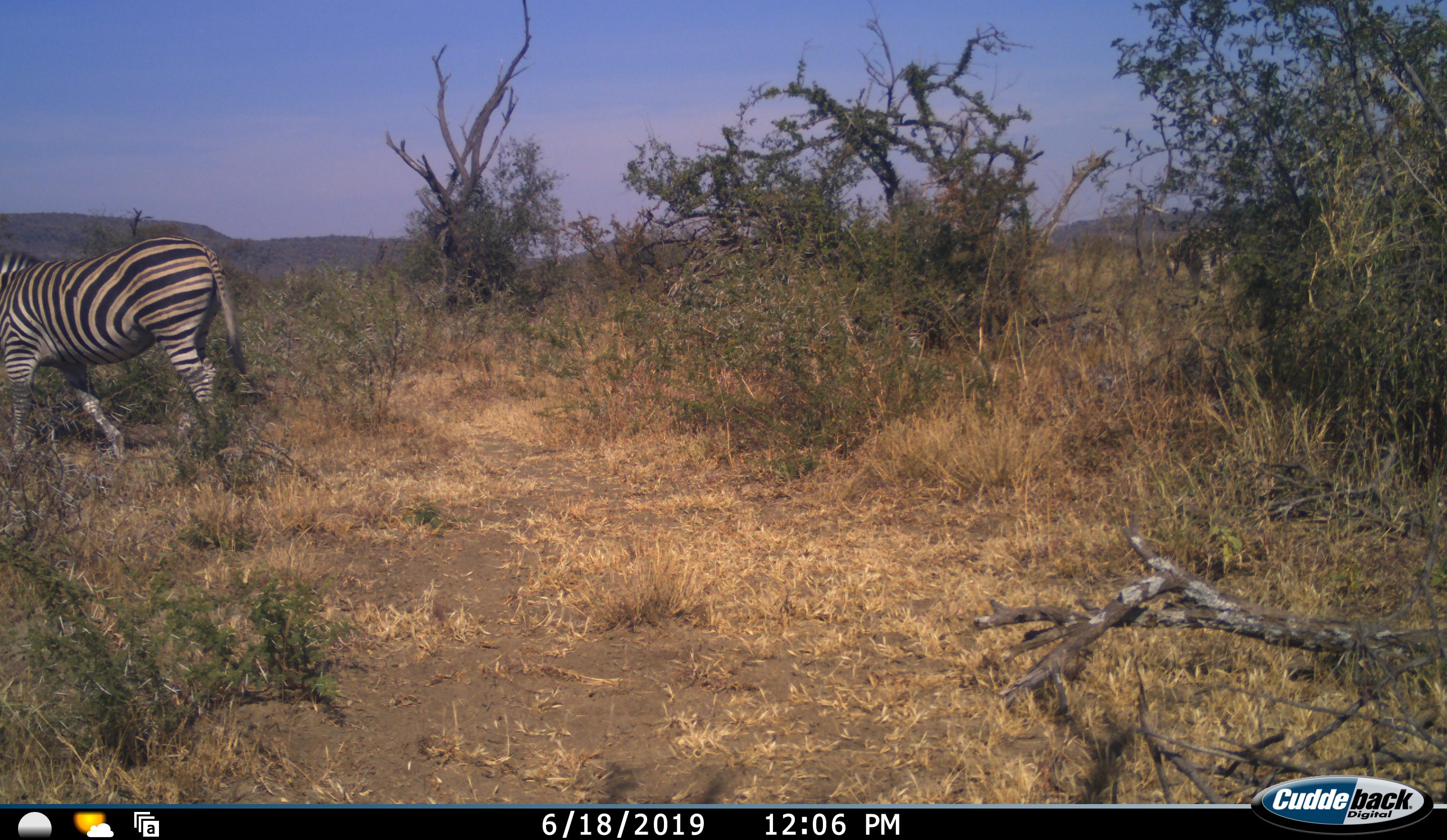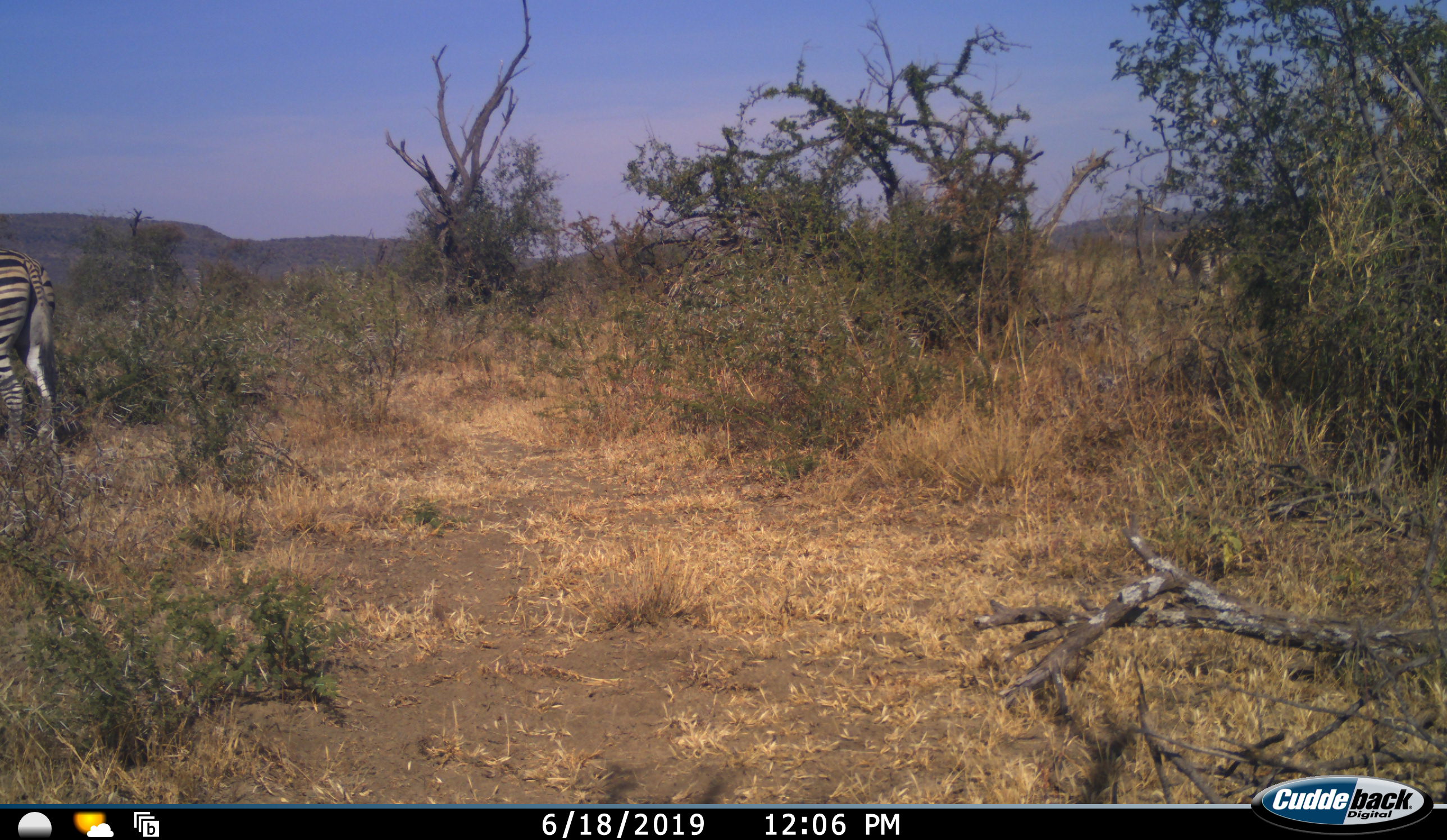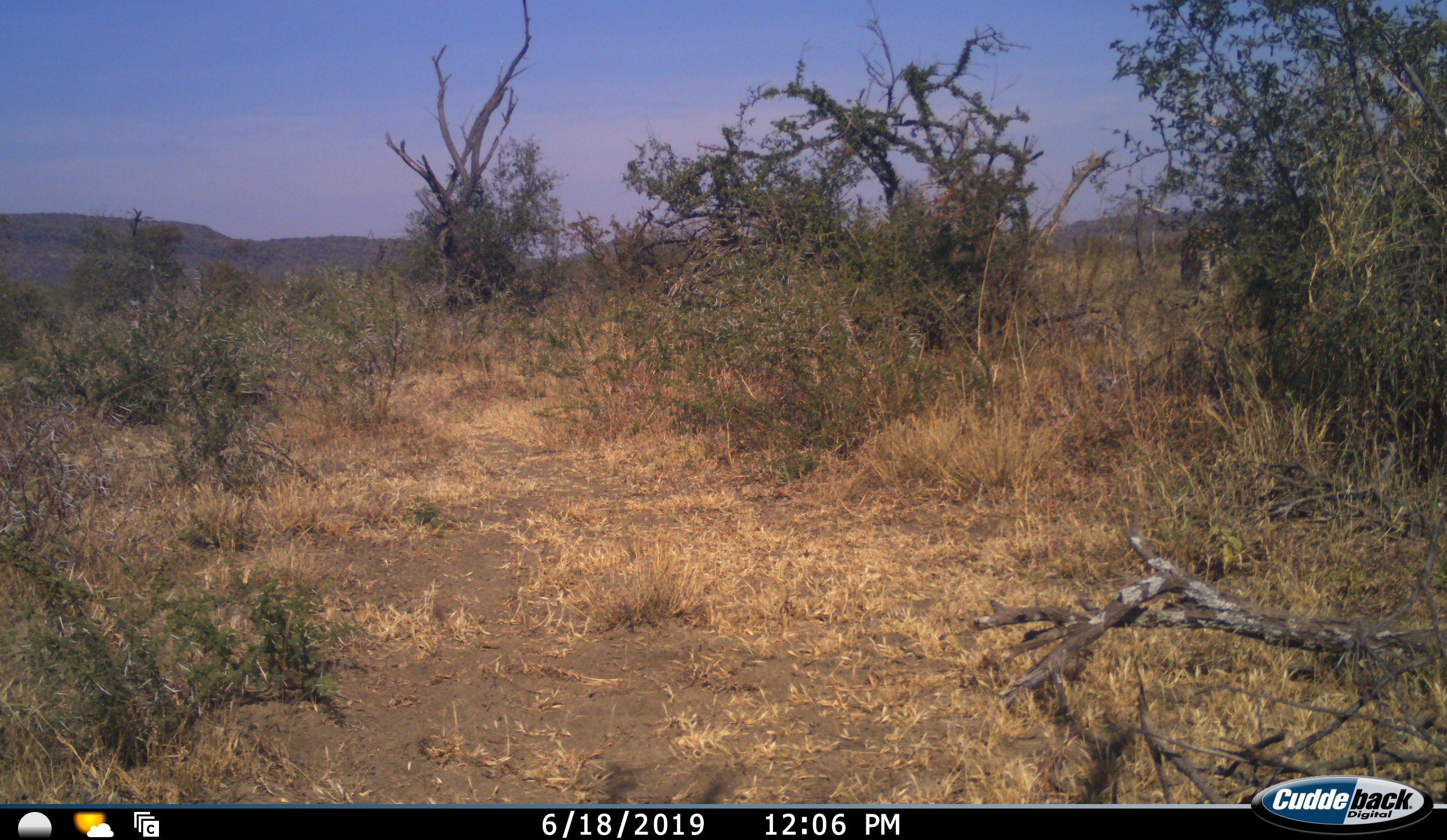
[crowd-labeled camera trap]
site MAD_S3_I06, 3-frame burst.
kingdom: Animalia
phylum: Chordata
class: Mammalia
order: Perissodactyla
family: Equidae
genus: Equus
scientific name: Equus quagga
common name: plains zebra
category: zebraplains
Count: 1.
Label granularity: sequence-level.